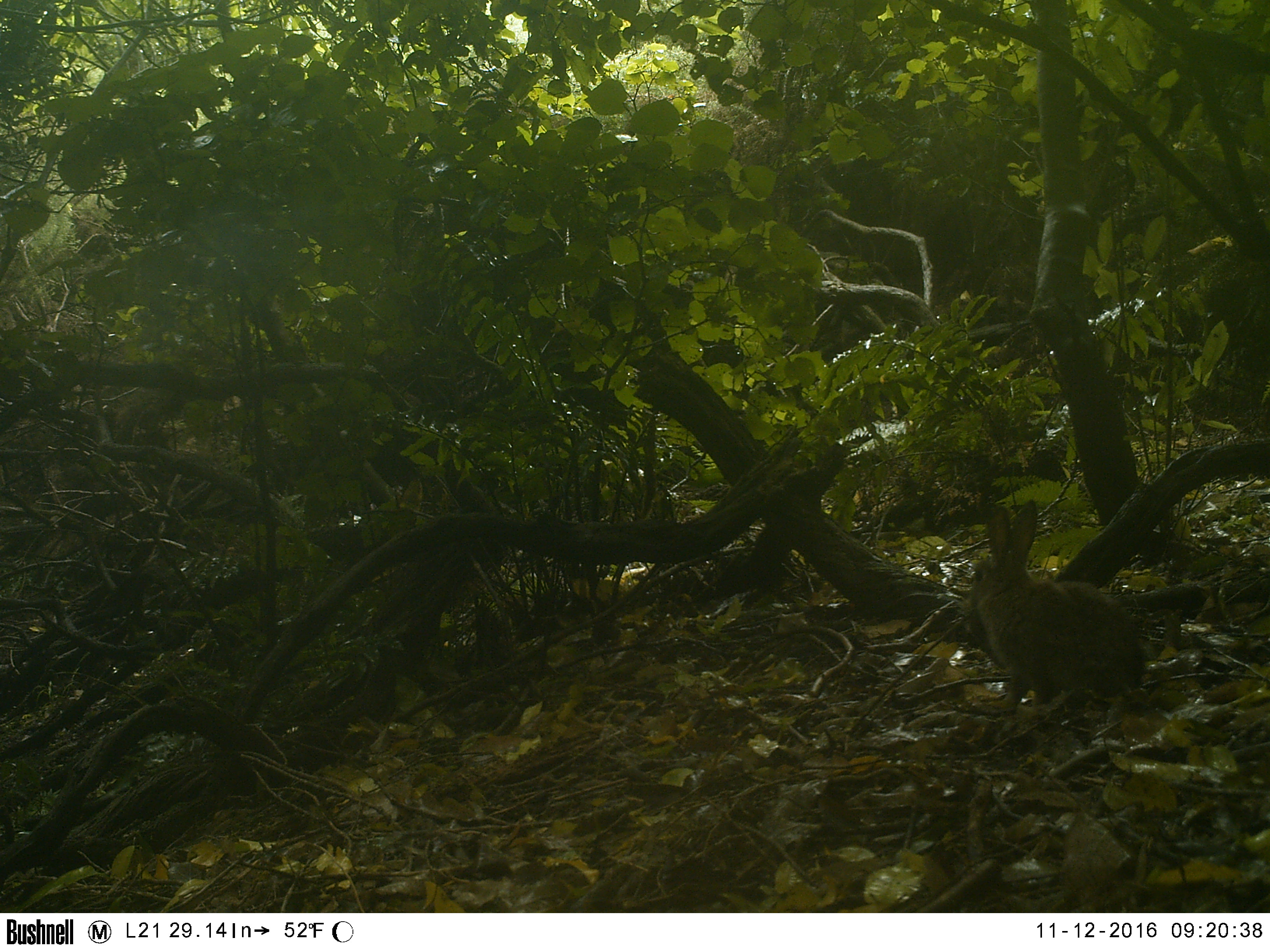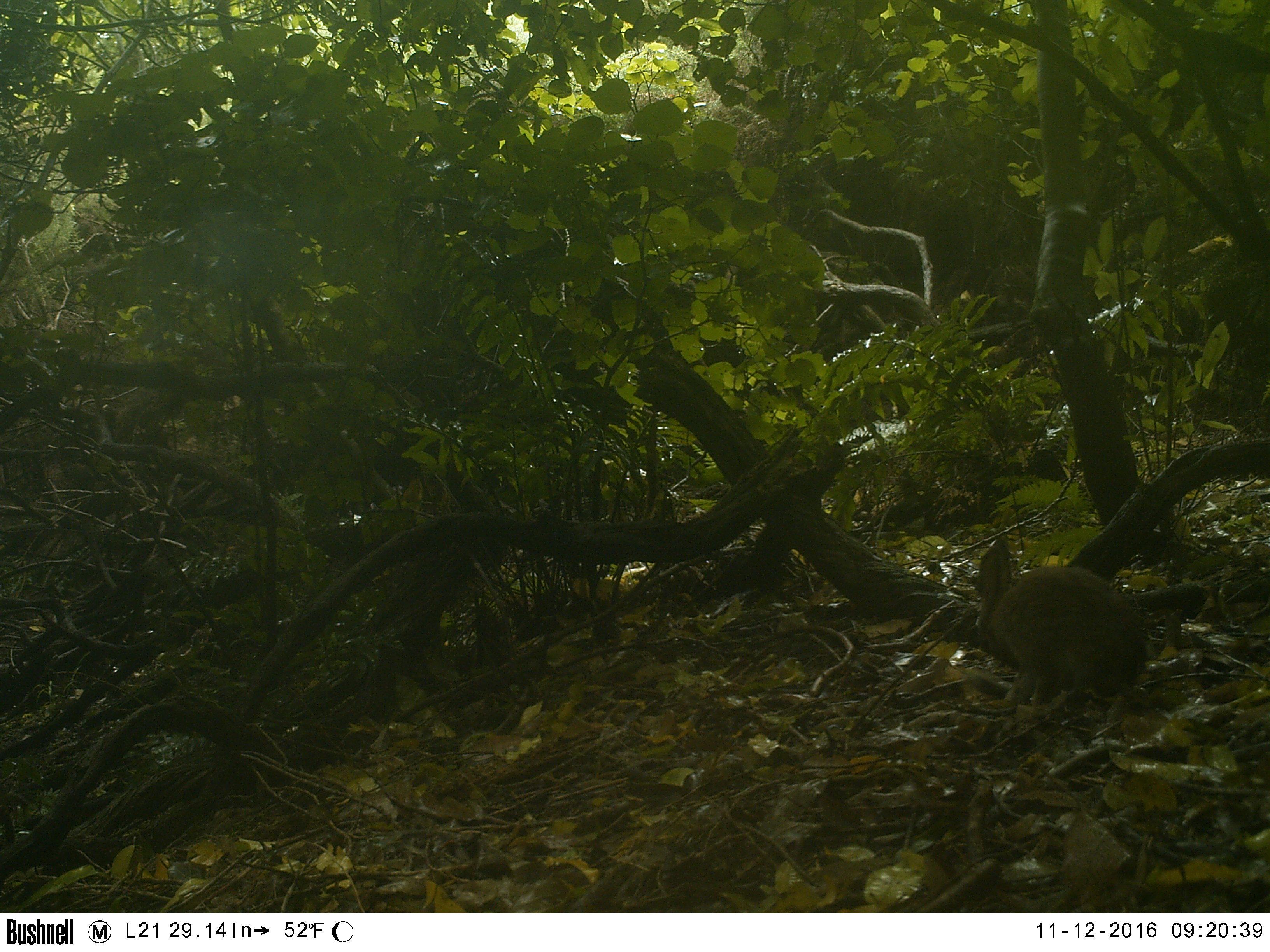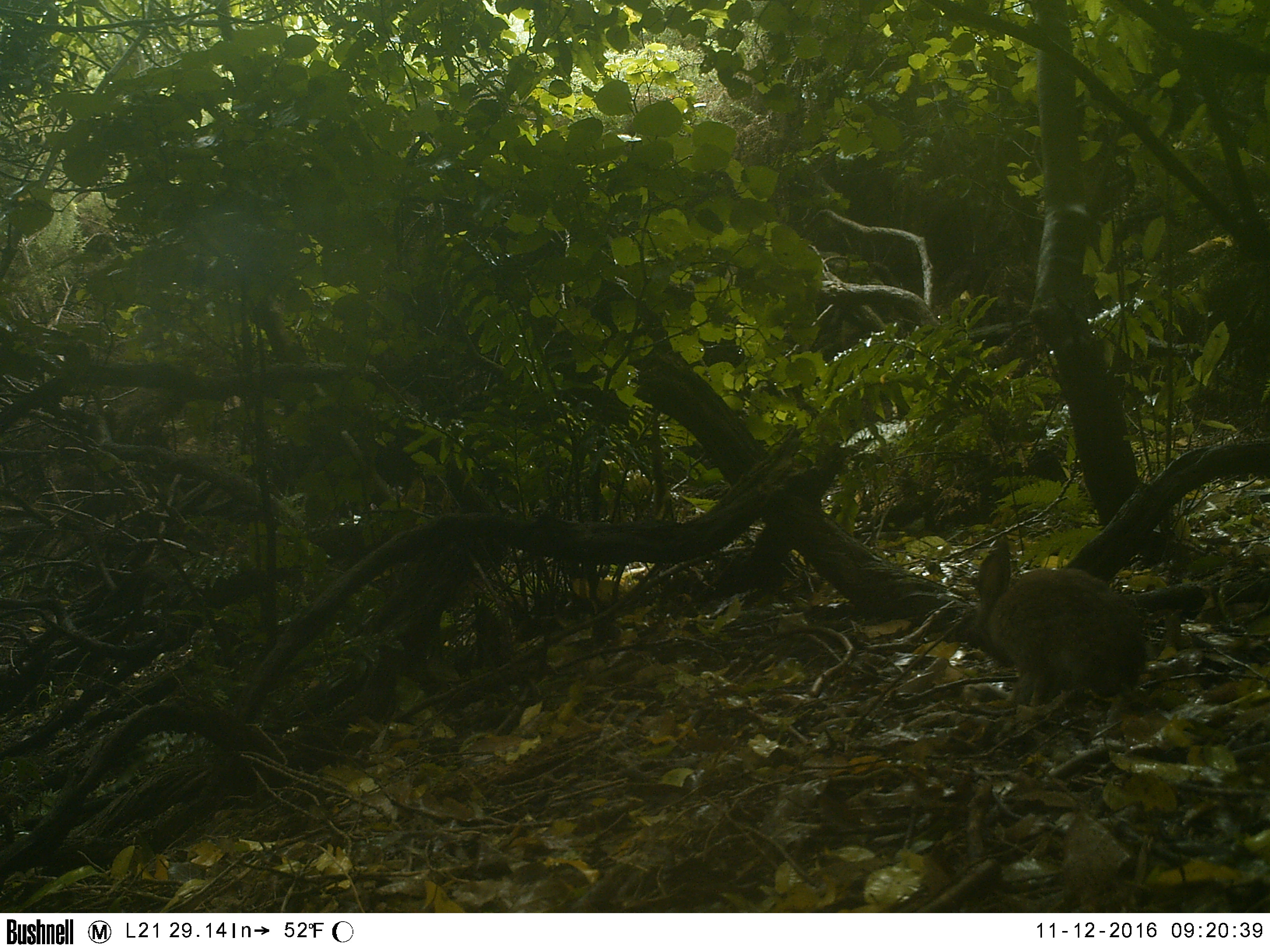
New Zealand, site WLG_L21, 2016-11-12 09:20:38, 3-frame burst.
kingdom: Animalia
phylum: Chordata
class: Mammalia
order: Lagomorpha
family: Leporidae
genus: Oryctolagus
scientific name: Oryctolagus cuniculus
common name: european rabbit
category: rabbit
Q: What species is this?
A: Rabbit (european rabbit) (Oryctolagus cuniculus).